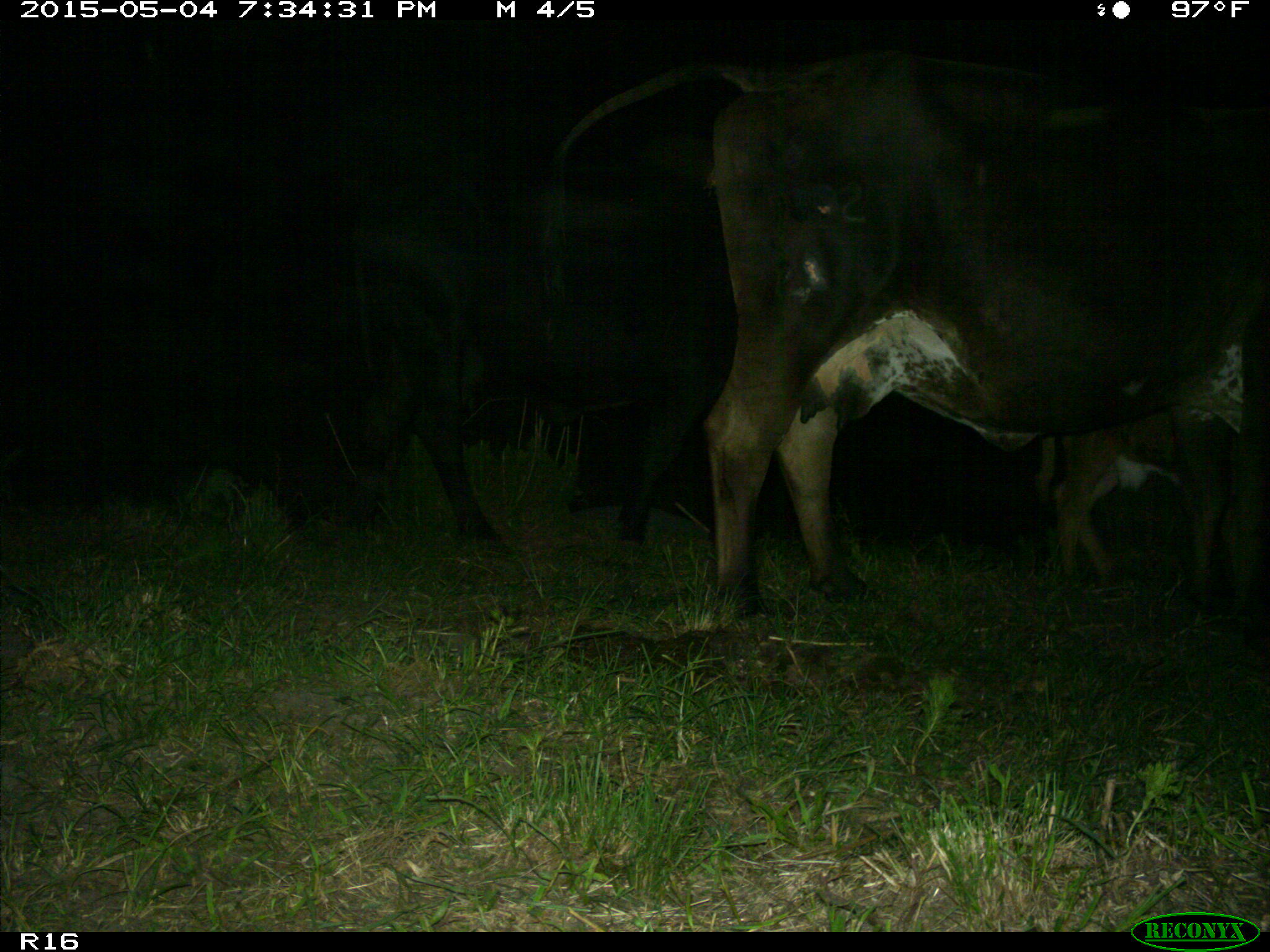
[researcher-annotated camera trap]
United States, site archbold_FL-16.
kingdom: Animalia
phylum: Chordata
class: Mammalia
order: Artiodactyla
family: Bovidae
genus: Bos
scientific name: Bos taurus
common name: domestic cow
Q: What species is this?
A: Bos taurus (domestic cow).